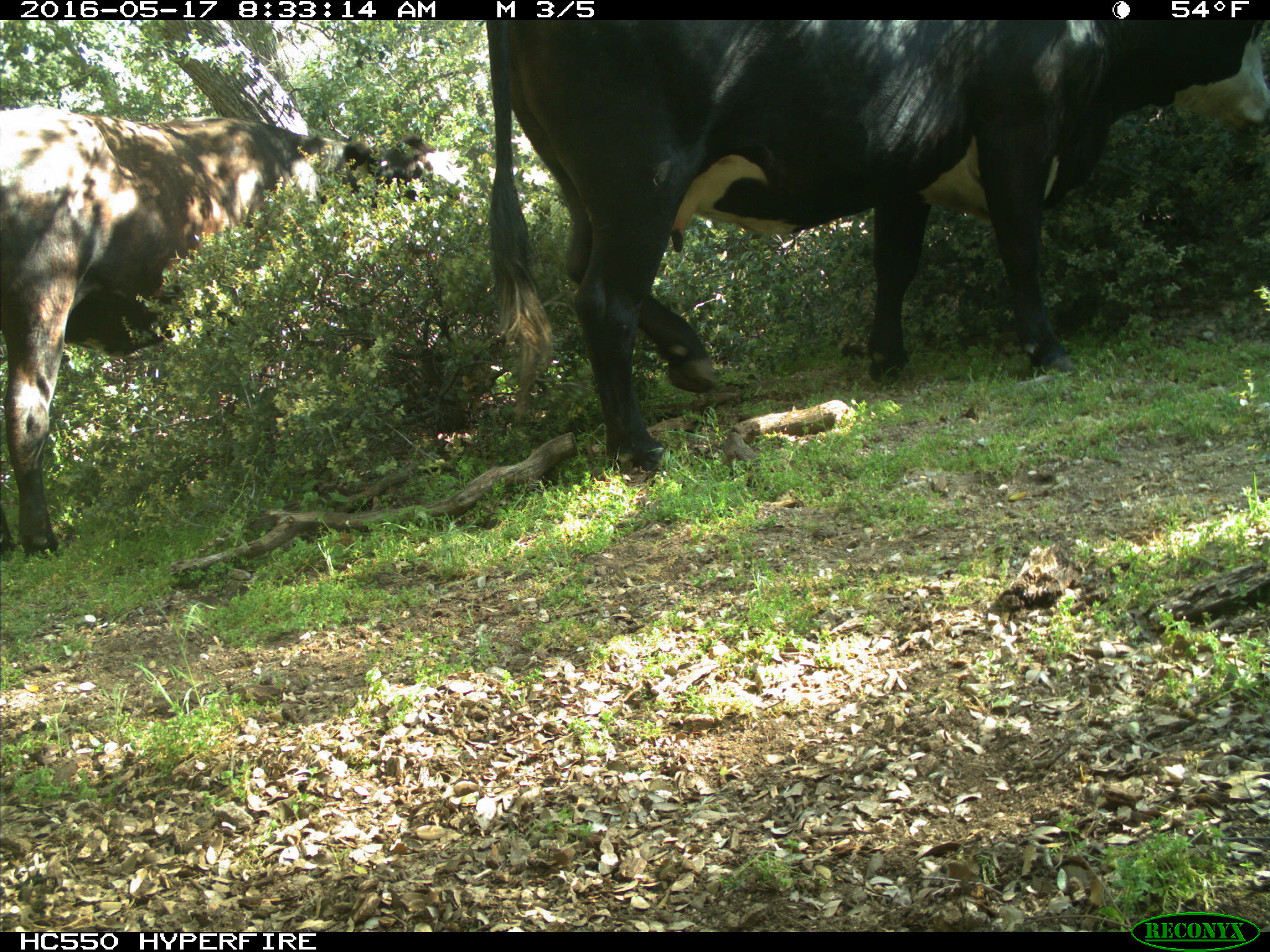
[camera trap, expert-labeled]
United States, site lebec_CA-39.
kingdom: Animalia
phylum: Chordata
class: Mammalia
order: Artiodactyla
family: Bovidae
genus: Bos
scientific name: Bos taurus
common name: domestic cow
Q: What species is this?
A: Bos taurus (domestic cow).